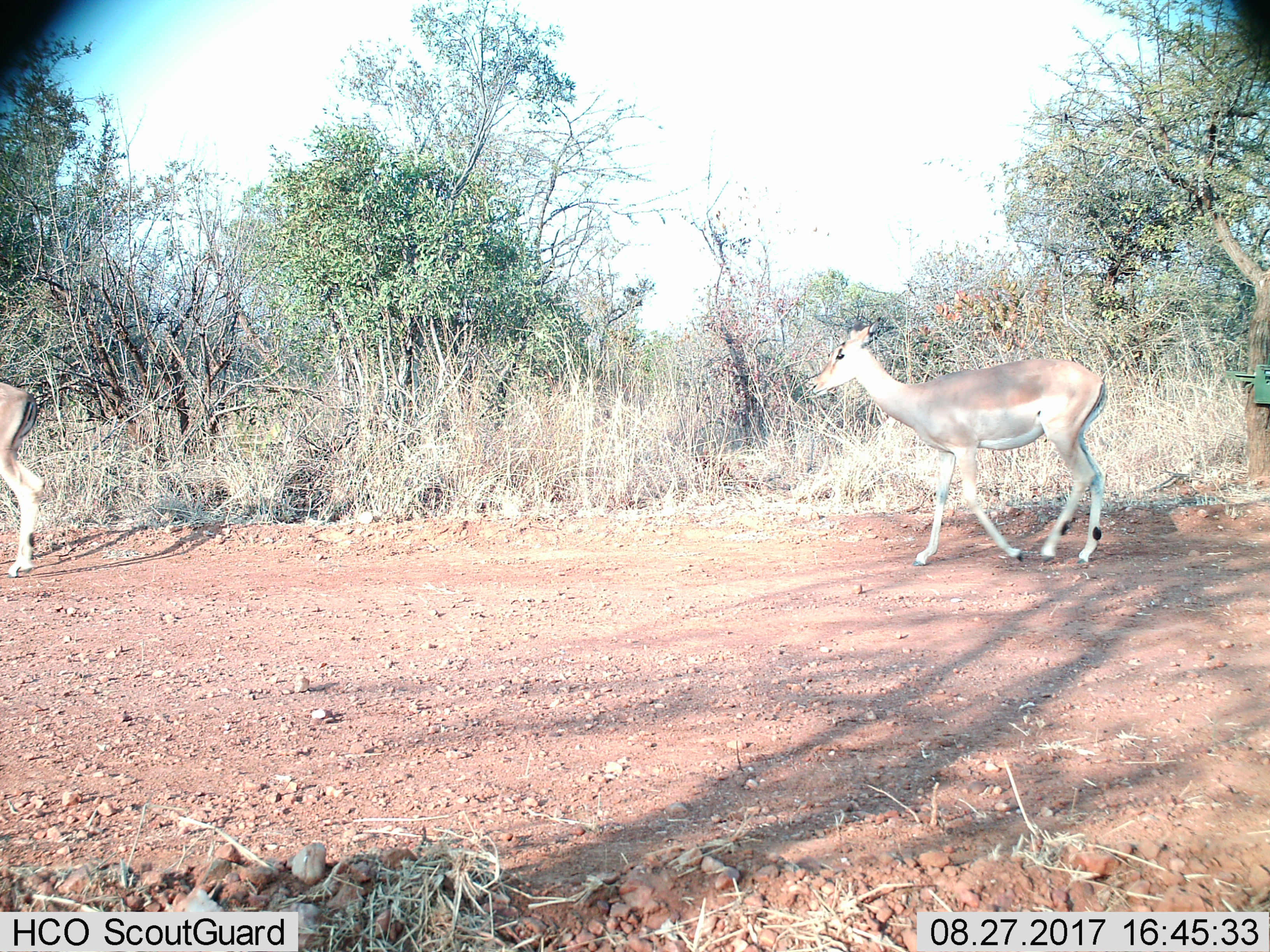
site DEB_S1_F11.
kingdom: Animalia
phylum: Chordata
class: Mammalia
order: Artiodactyla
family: Bovidae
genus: Aepyceros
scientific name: Aepyceros melampus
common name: impala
Impala (Aepyceros melampus), count 2. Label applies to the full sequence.